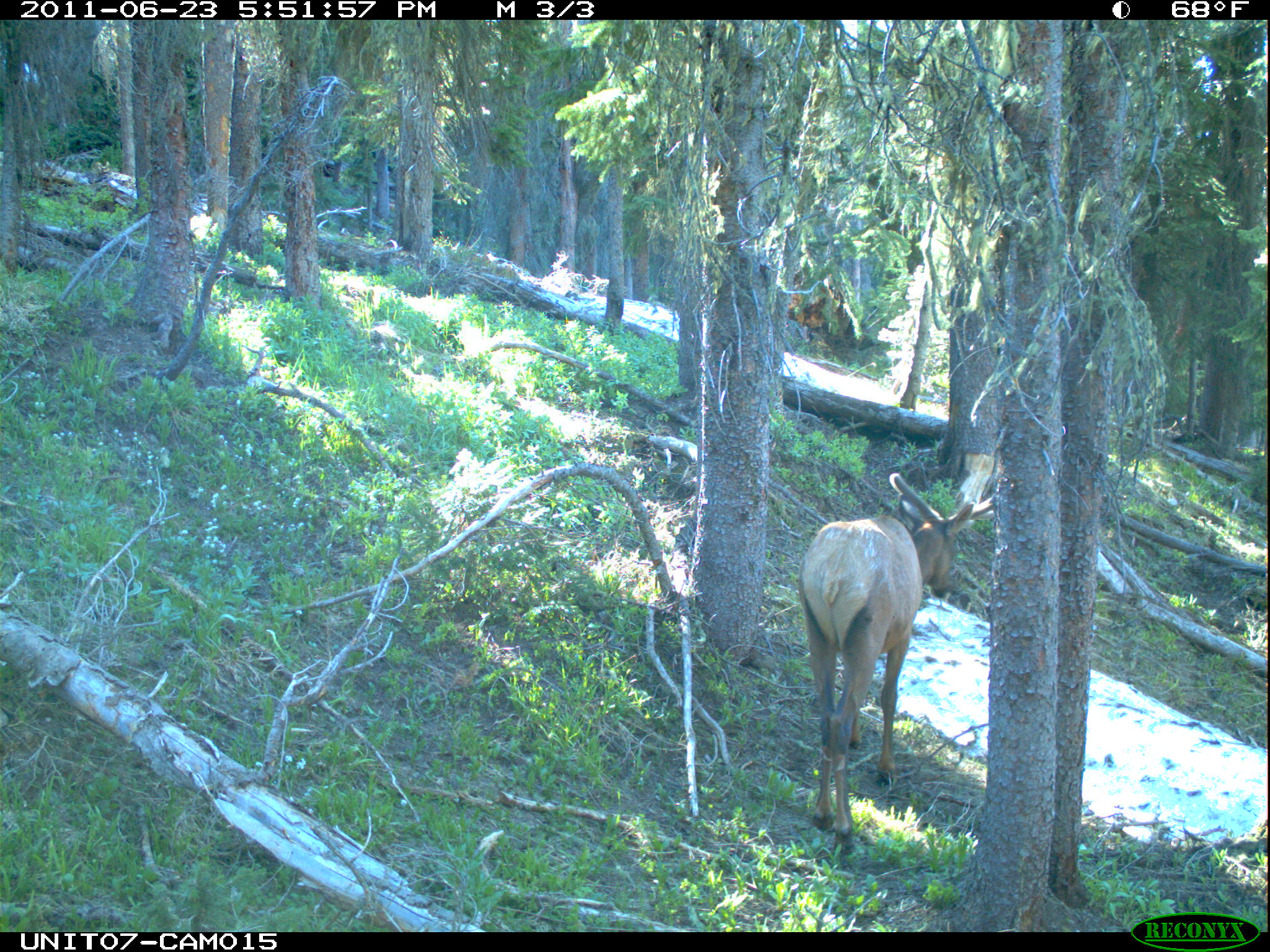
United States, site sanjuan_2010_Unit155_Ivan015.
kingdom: Animalia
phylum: Chordata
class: Mammalia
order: Artiodactyla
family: Cervidae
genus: Cervus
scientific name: Cervus elaphus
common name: red deer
Cervus elaphus (red deer).